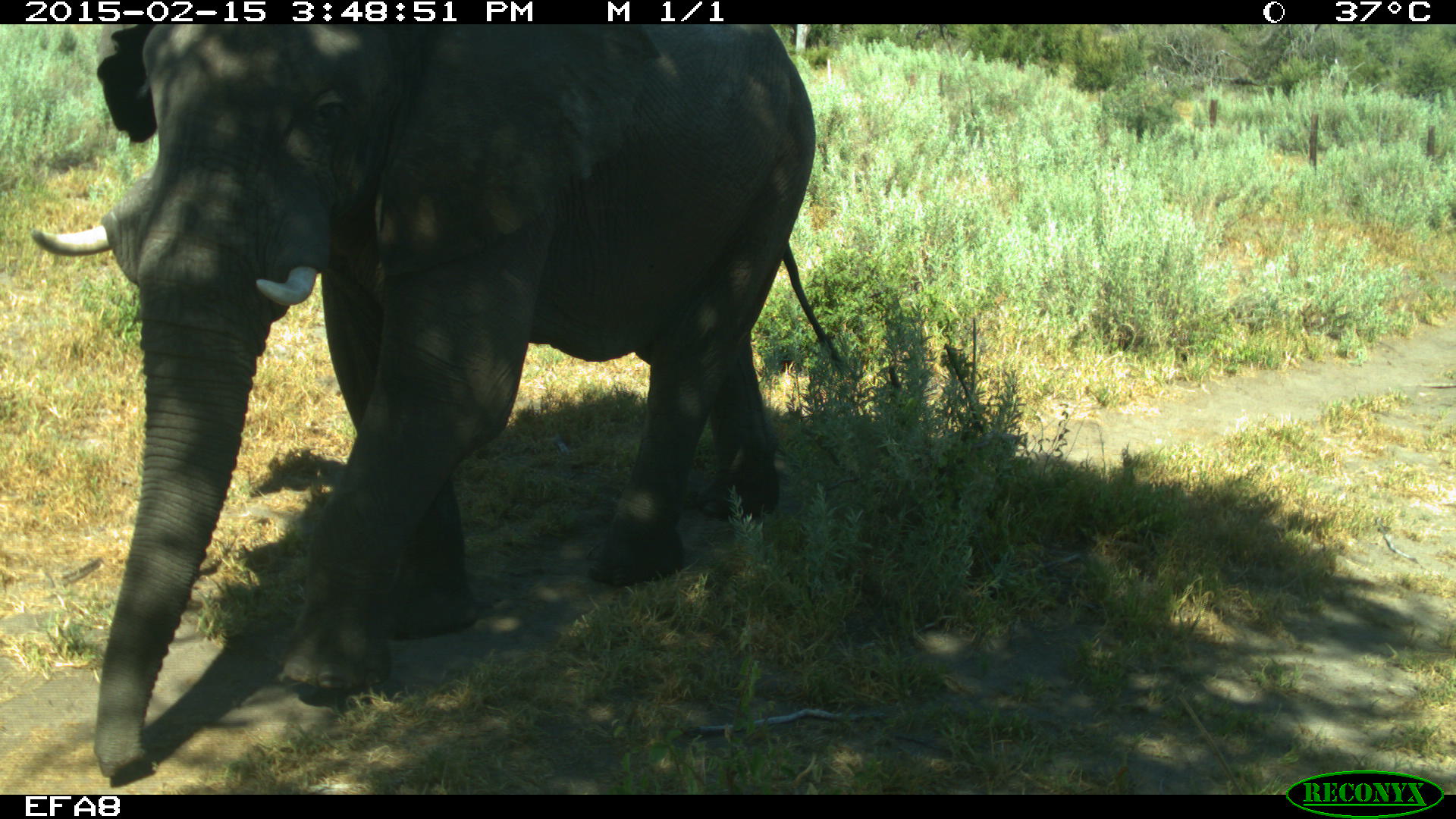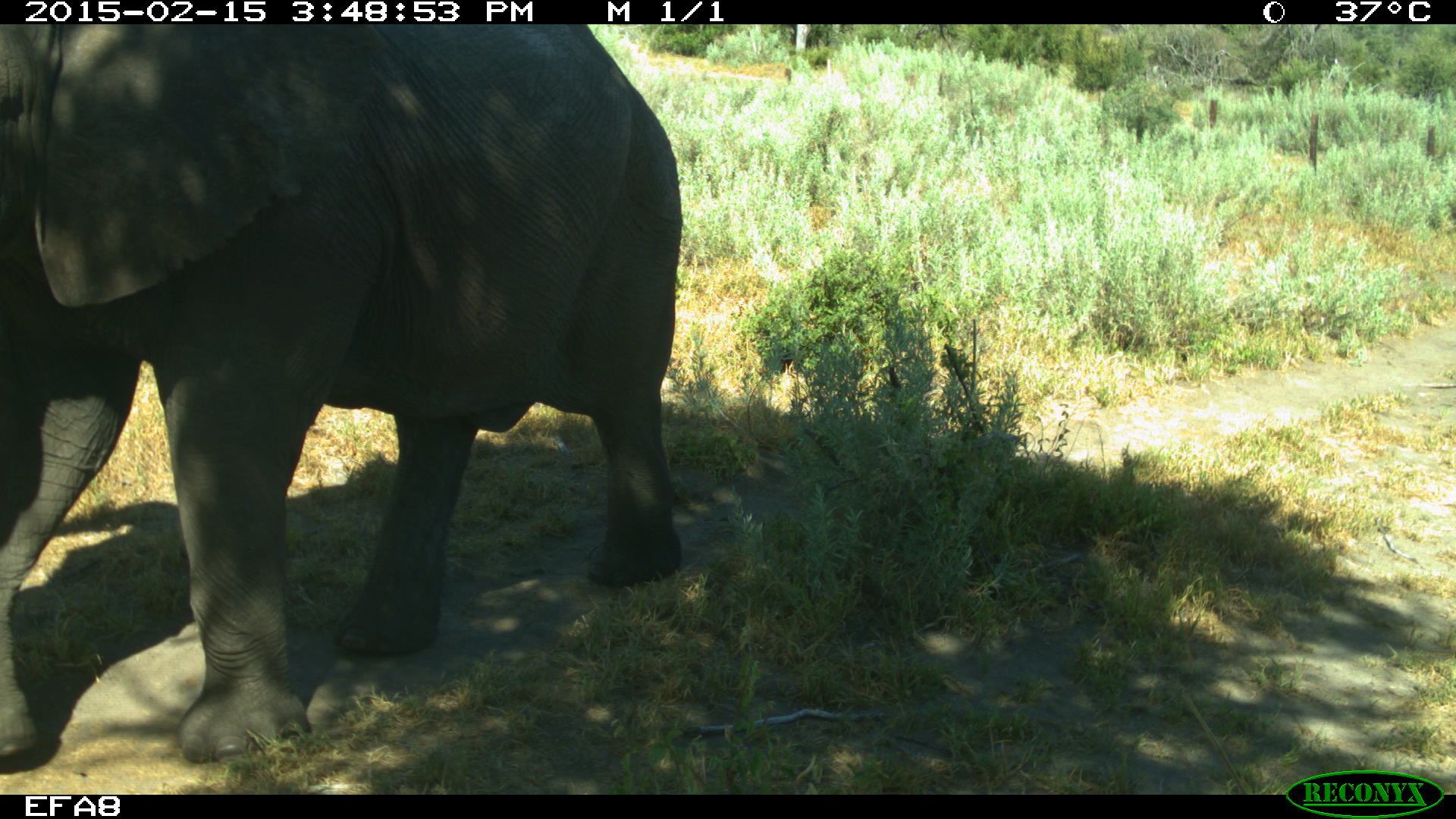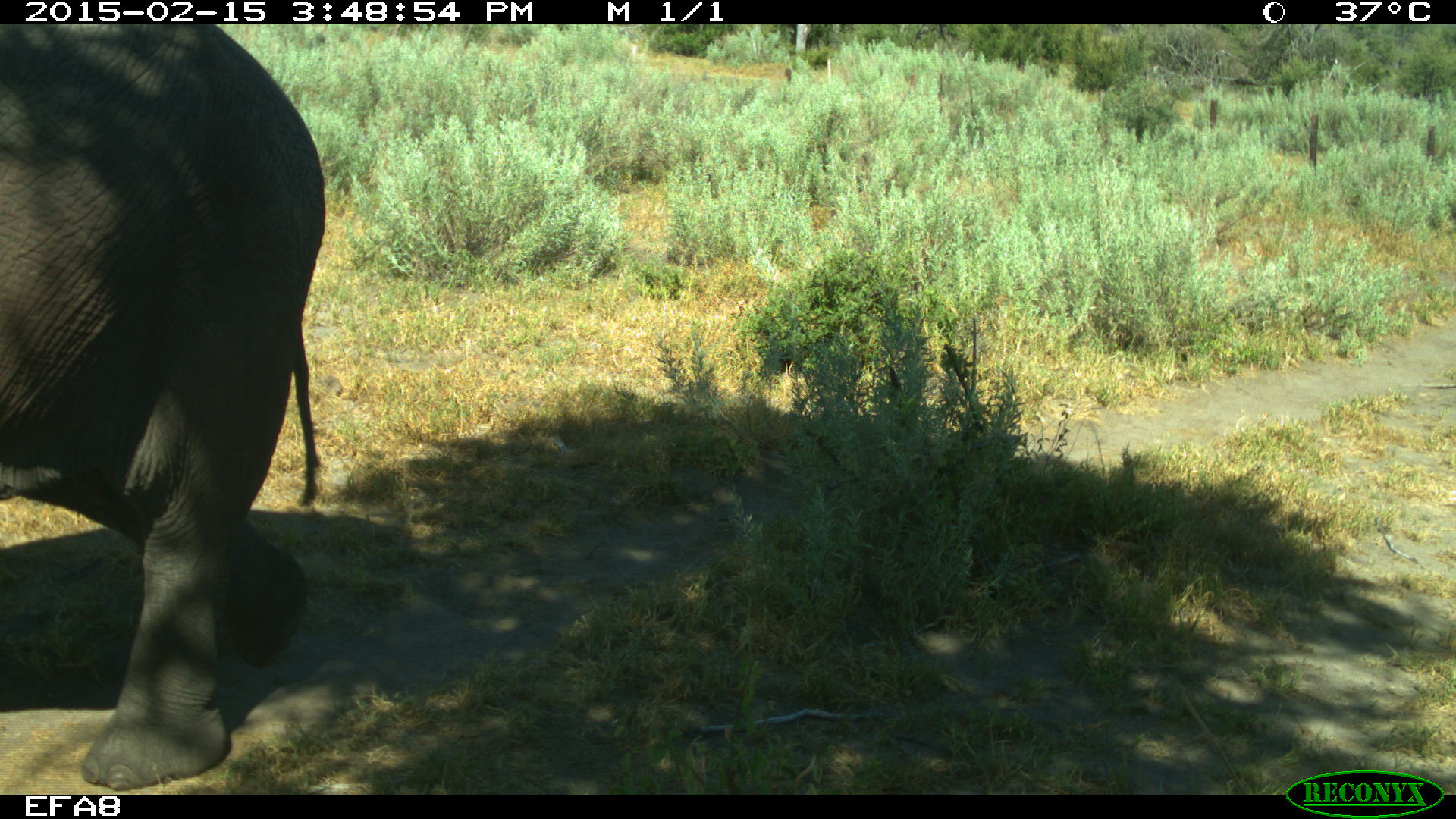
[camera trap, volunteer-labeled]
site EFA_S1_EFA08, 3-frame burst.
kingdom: Animalia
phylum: Chordata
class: Mammalia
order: Proboscidea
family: Elephantidae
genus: Loxodonta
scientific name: Loxodonta africana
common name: african bush elephant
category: elephant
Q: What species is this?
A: Elephant (african bush elephant) (Loxodonta africana).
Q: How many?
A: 1.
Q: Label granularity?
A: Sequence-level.